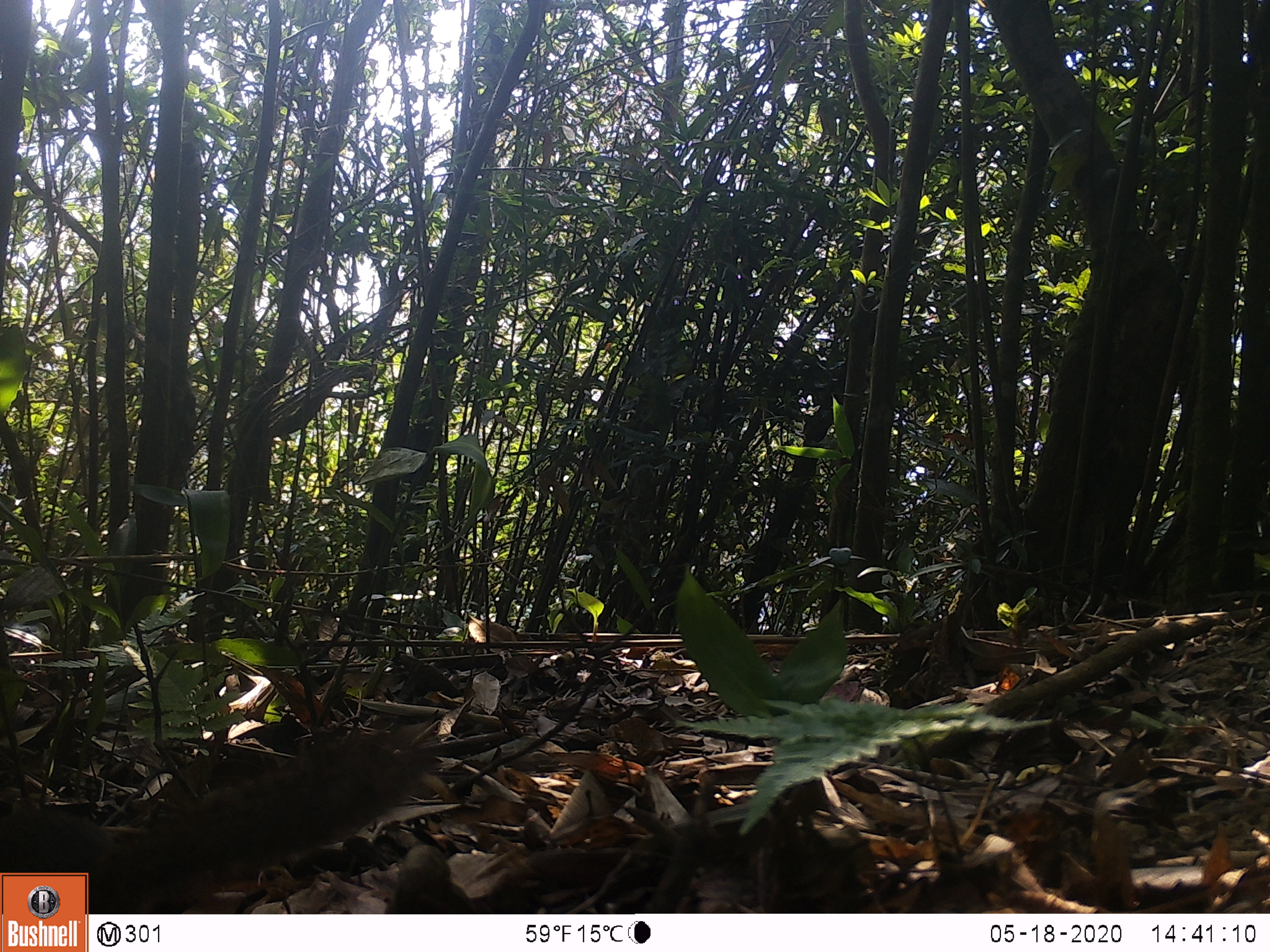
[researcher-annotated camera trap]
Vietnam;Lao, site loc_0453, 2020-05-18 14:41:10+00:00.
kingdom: Animalia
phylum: Chordata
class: Mammalia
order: Rodentia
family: Sciuridae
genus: Sciurus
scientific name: Sciurus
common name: squirrel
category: unidentified squirrel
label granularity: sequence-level